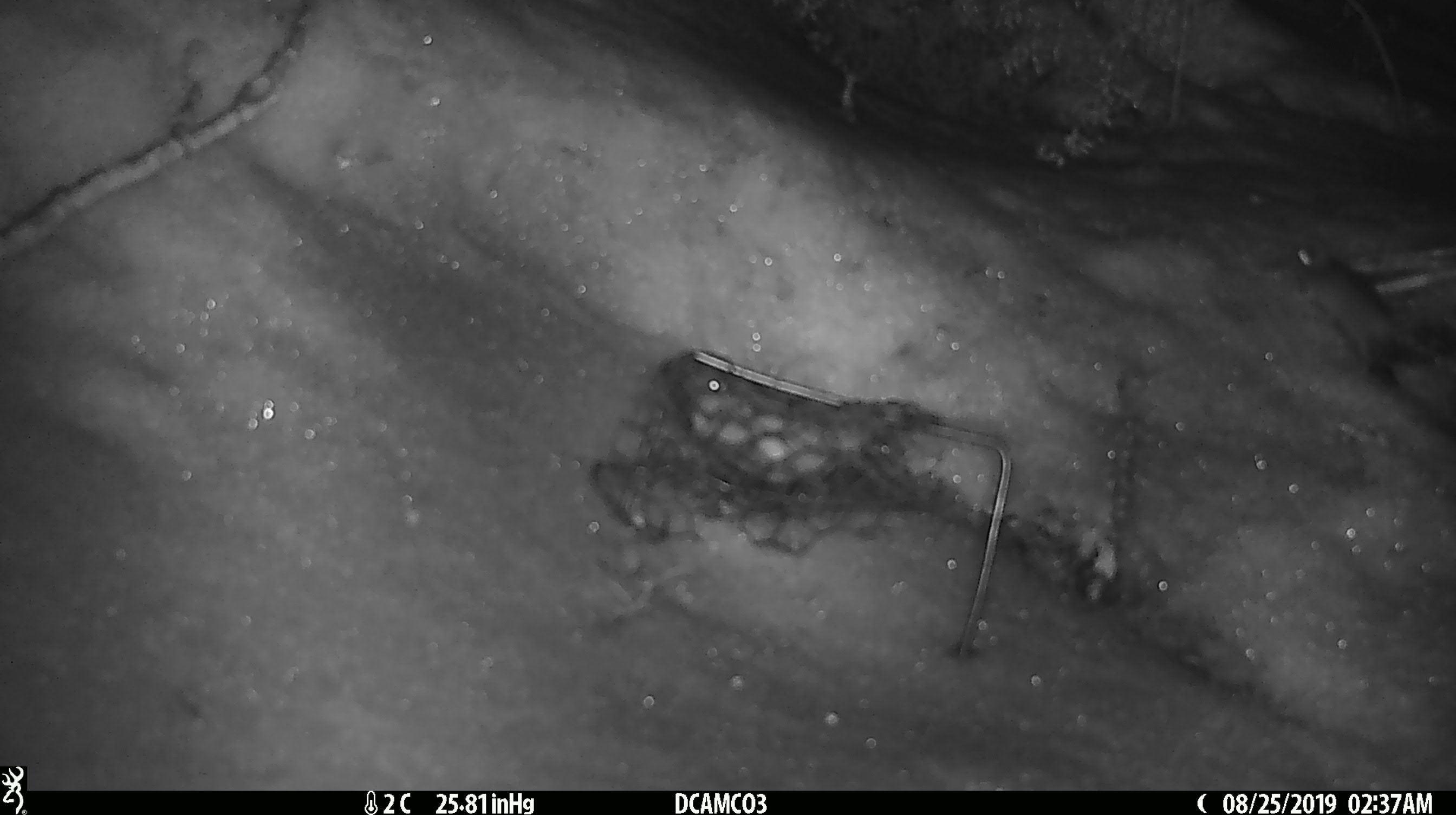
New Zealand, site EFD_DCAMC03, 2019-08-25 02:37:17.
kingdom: Animalia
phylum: Chordata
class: Mammalia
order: Rodentia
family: Muridae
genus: Mus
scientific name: Mus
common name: mouse